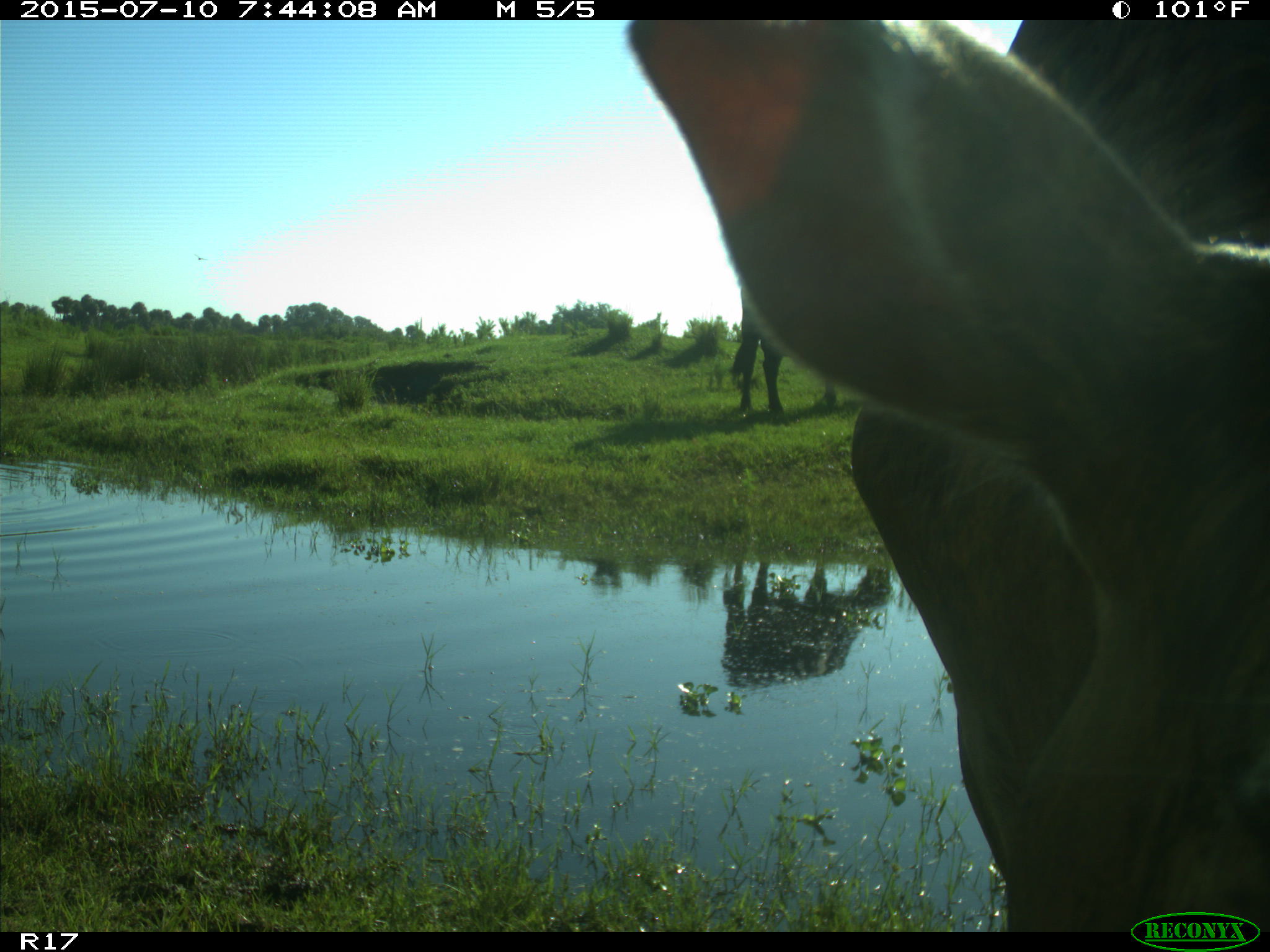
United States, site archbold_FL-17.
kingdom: Animalia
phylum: Chordata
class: Mammalia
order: Artiodactyla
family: Bovidae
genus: Bos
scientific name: Bos taurus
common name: domestic cow